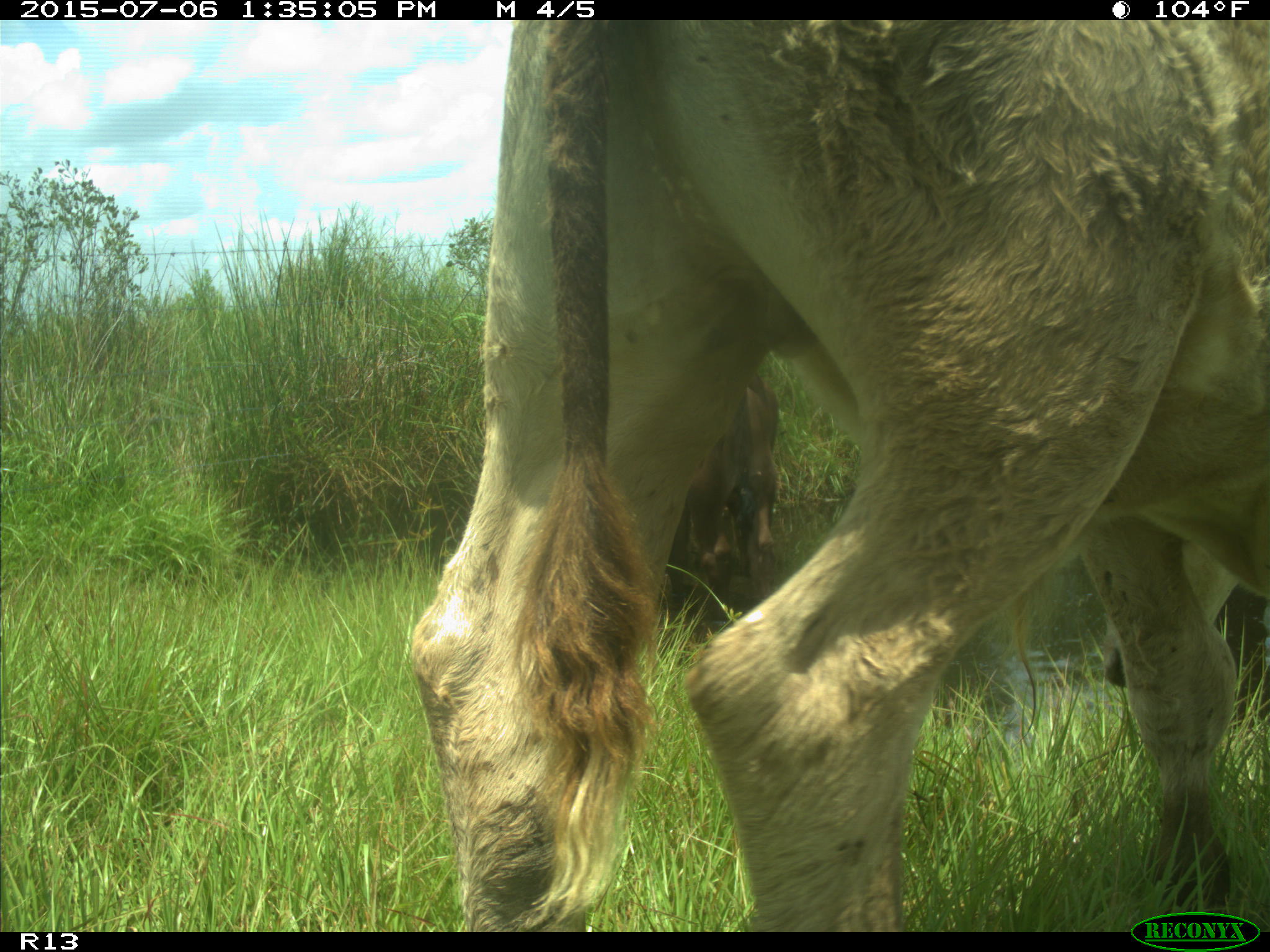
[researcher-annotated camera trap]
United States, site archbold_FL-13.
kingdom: Animalia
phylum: Chordata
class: Mammalia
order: Cingulata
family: Dasypodidae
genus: Dasypus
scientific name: Dasypus novemcinctus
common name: nine-banded armadillo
Dasypus novemcinctus (nine-banded armadillo).